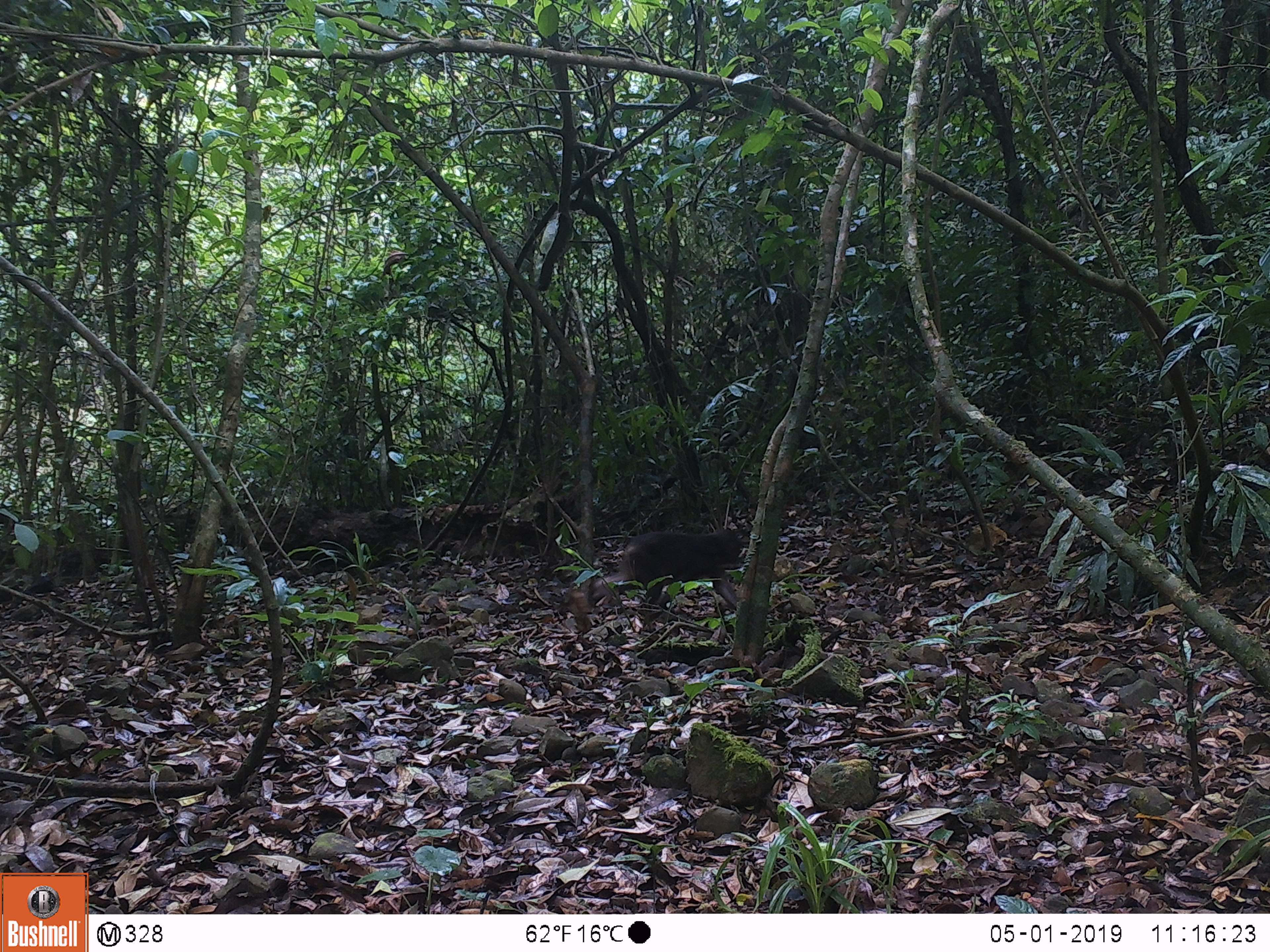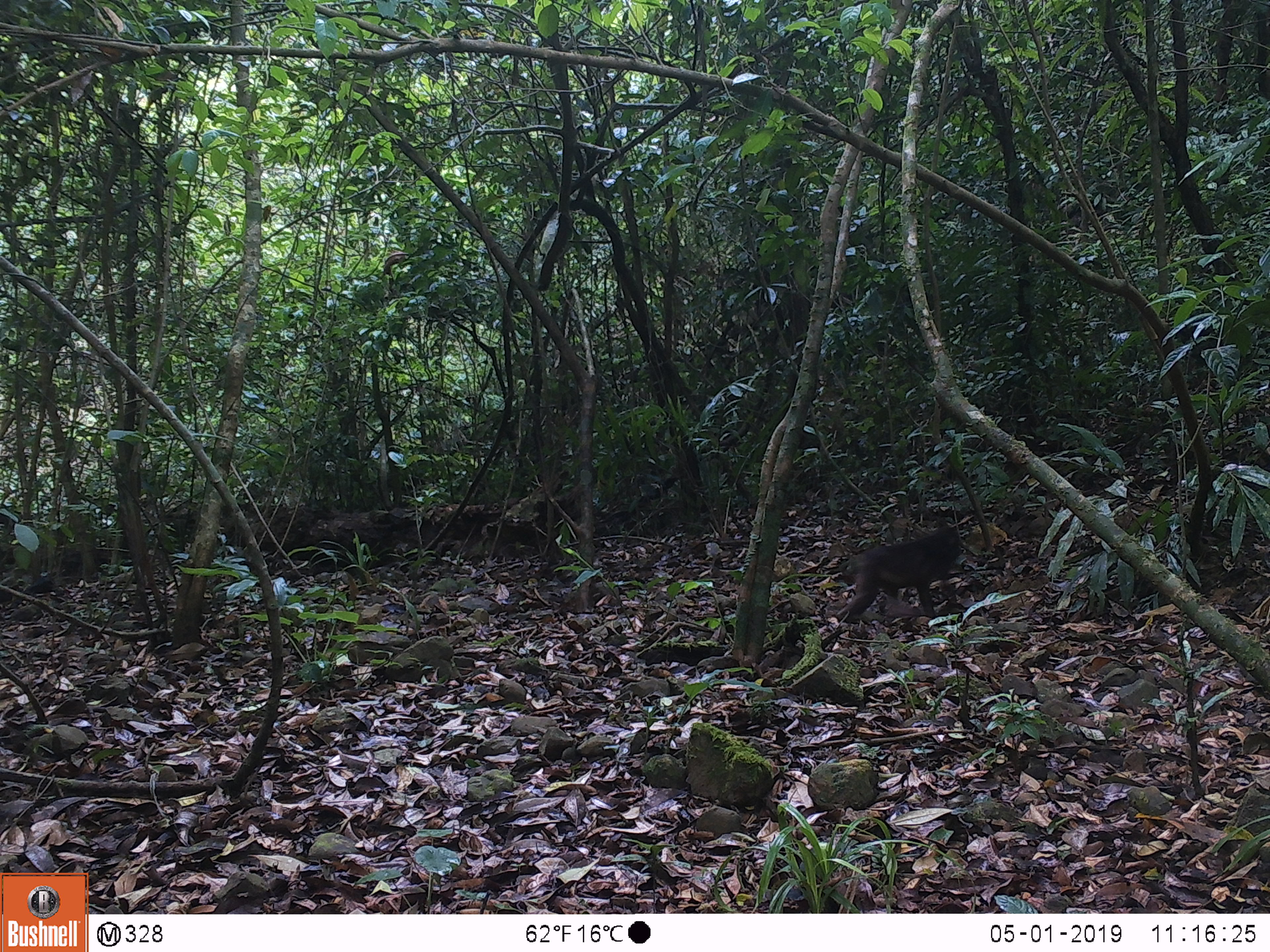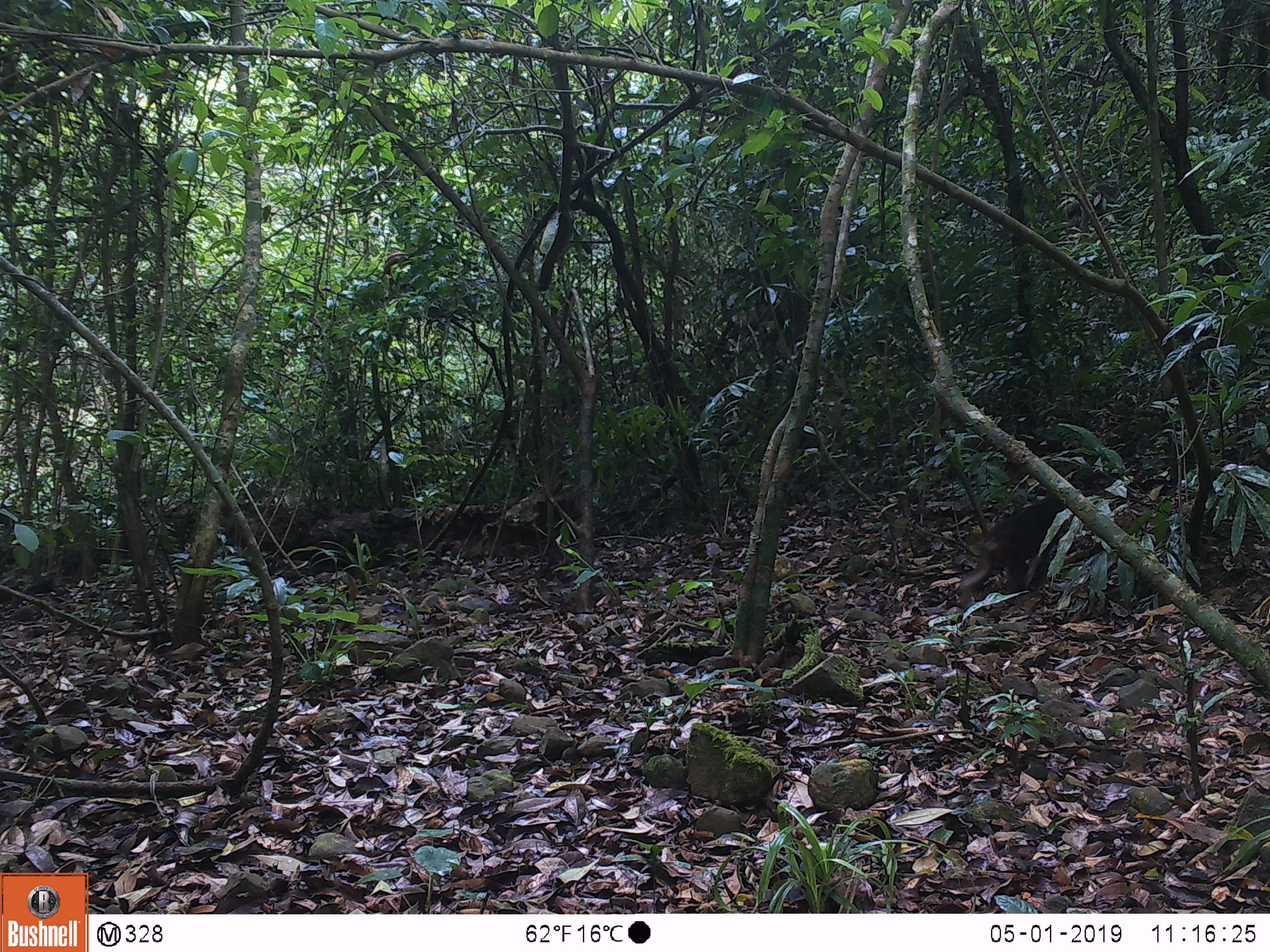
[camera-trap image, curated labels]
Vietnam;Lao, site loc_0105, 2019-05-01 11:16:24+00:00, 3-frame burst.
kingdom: Animalia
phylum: Chordata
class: Mammalia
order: Primates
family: Cercopithecidae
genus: Macaca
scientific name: Macaca arctoides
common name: stump-tailed macaque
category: stump tailed macaque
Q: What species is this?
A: Stump tailed macaque (stump-tailed macaque) (Macaca arctoides).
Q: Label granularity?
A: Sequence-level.